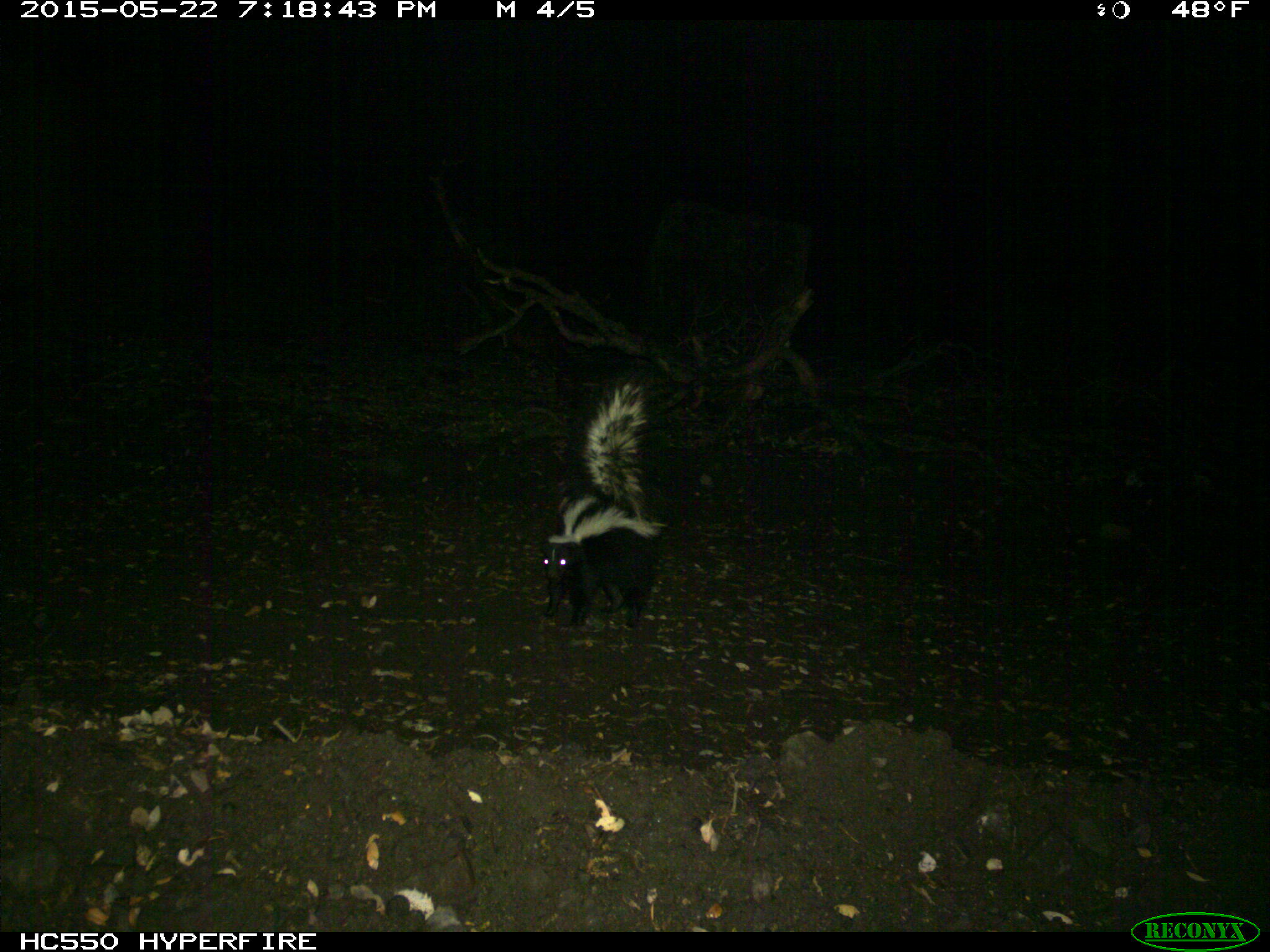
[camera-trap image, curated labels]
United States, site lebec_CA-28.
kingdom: Animalia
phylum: Chordata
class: Mammalia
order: Carnivora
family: Mephitidae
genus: Mephitis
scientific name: Mephitis mephitis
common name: striped skunk